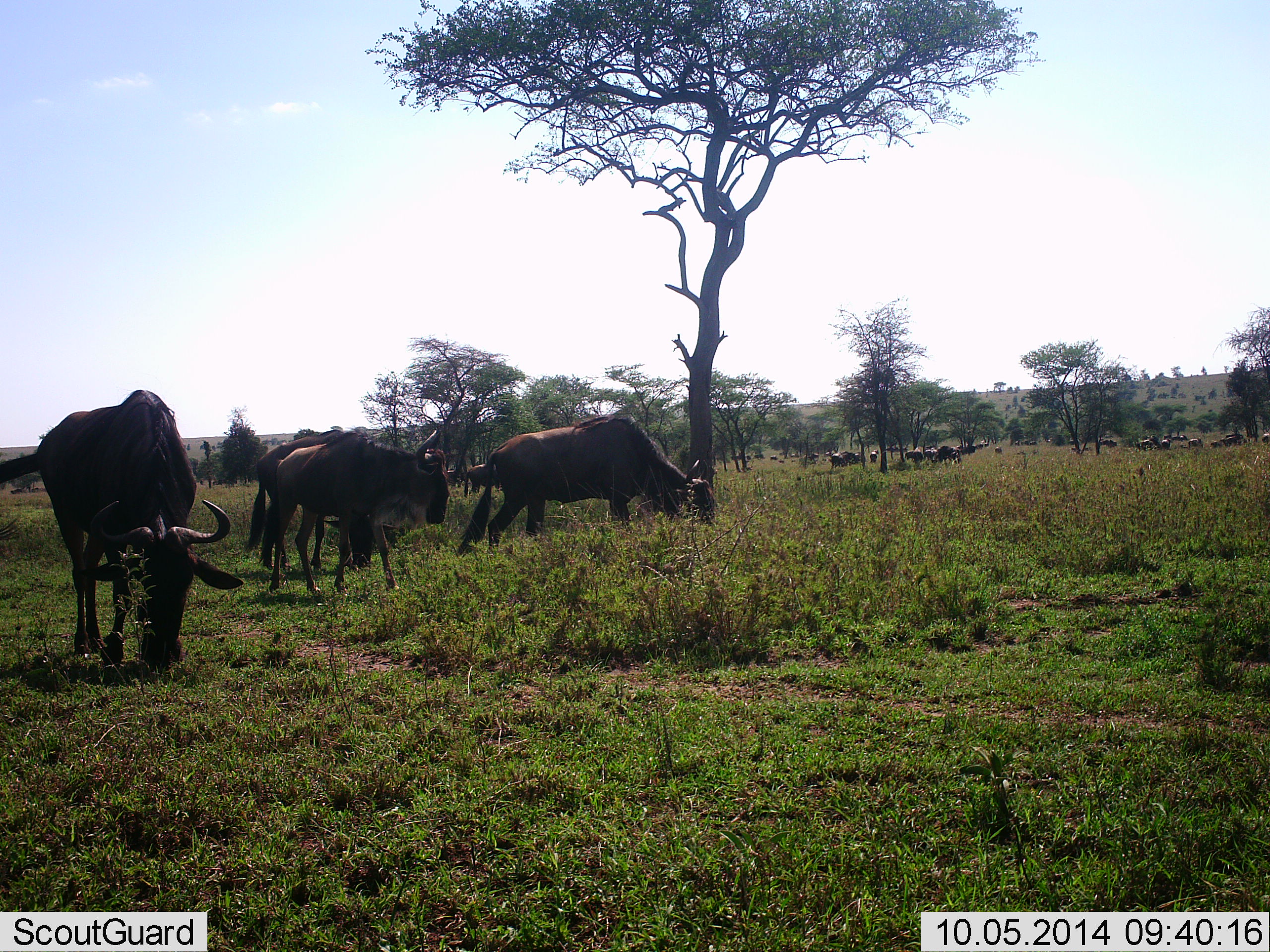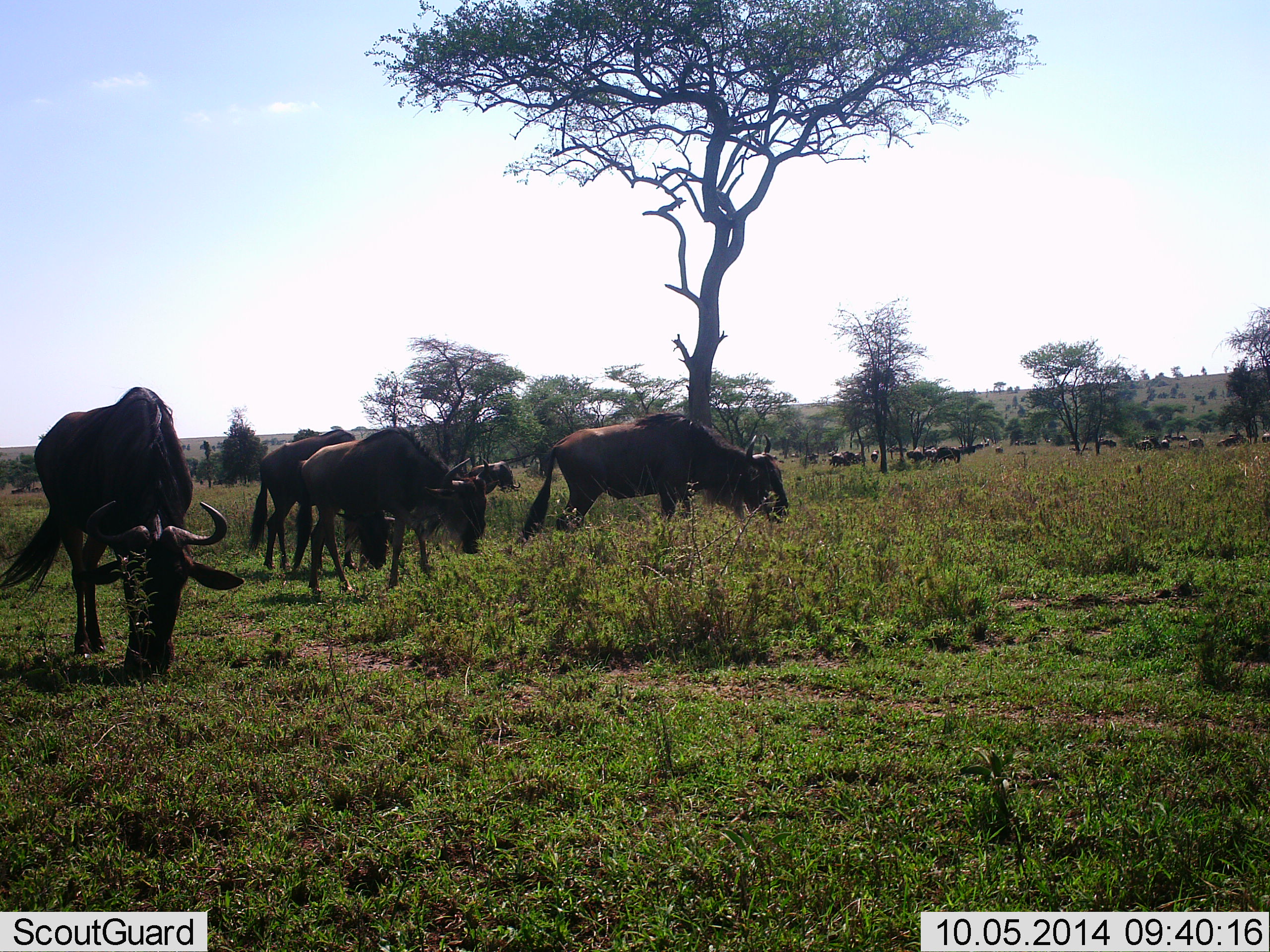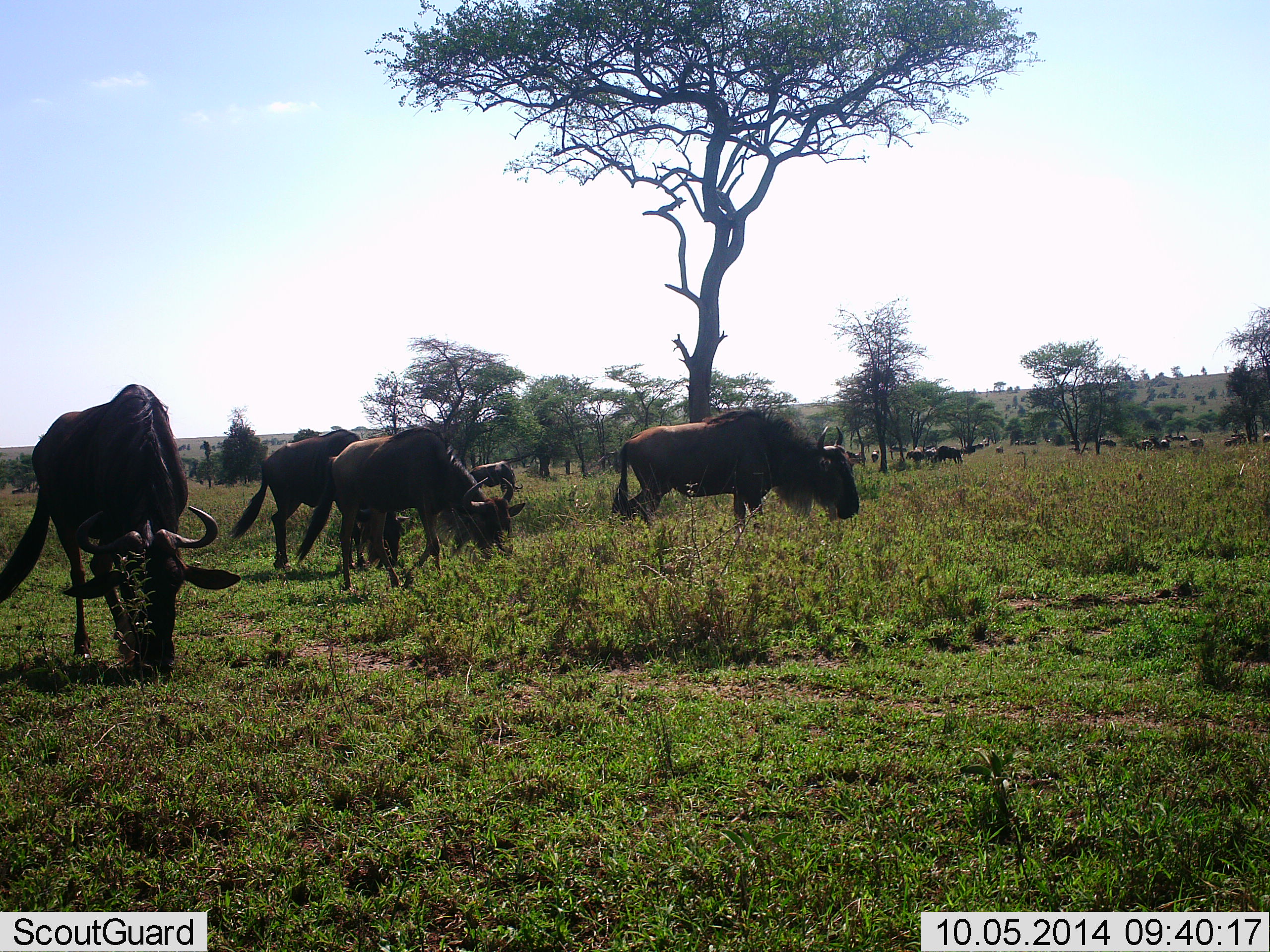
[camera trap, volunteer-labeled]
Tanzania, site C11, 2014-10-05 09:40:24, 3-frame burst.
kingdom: Animalia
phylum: Chordata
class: Mammalia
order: Artiodactyla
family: Bovidae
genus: Connochaetes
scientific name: Connochaetes taurinus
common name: blue wildebeest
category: wildebeest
Wildebeest (blue wildebeest) (Connochaetes taurinus), count 11-50. Behavior (volunteer vote fractions): standing 30%, resting 0%, moving 30%, interacting 0%. Young present (vote fraction): 0%. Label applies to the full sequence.